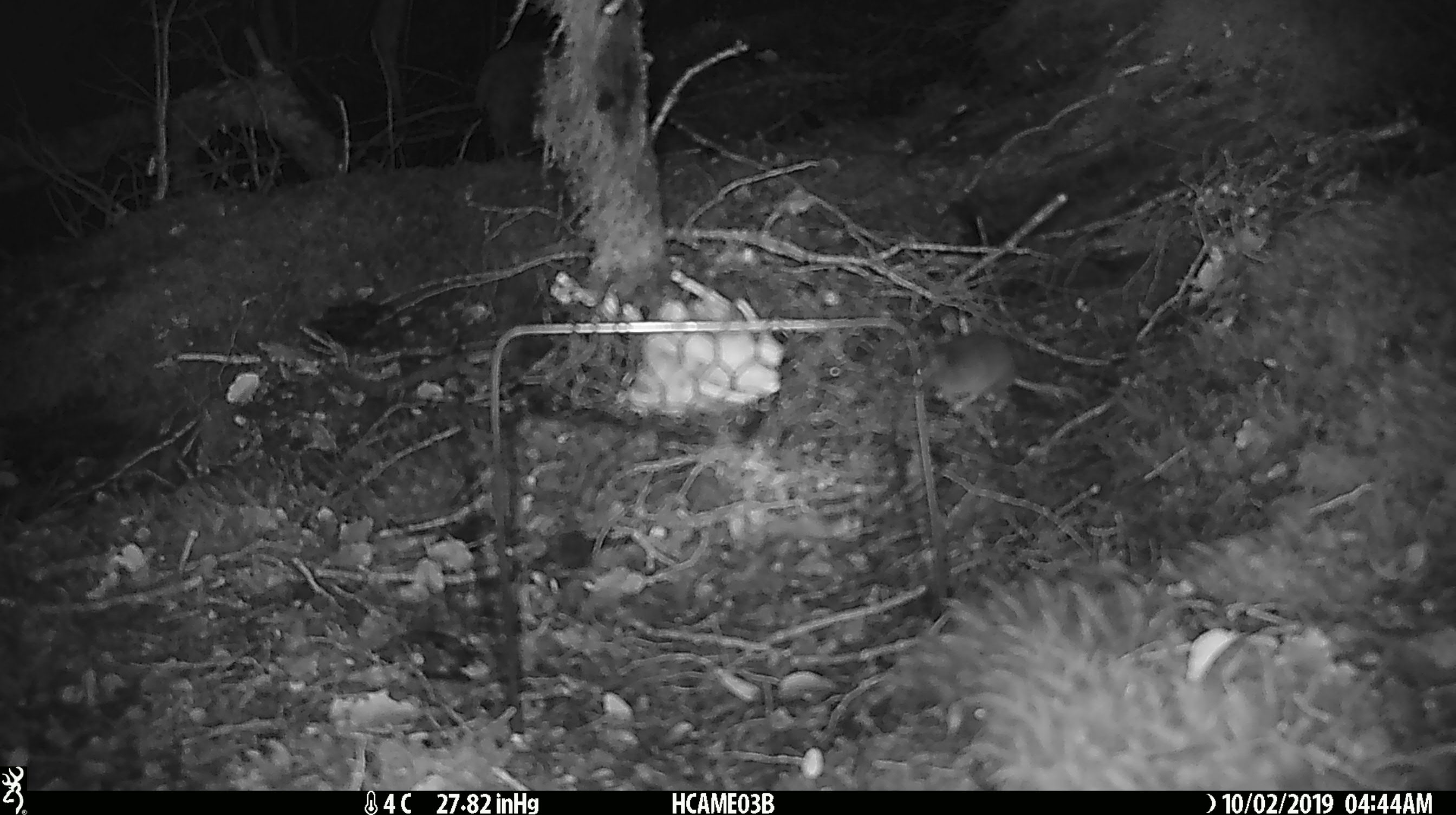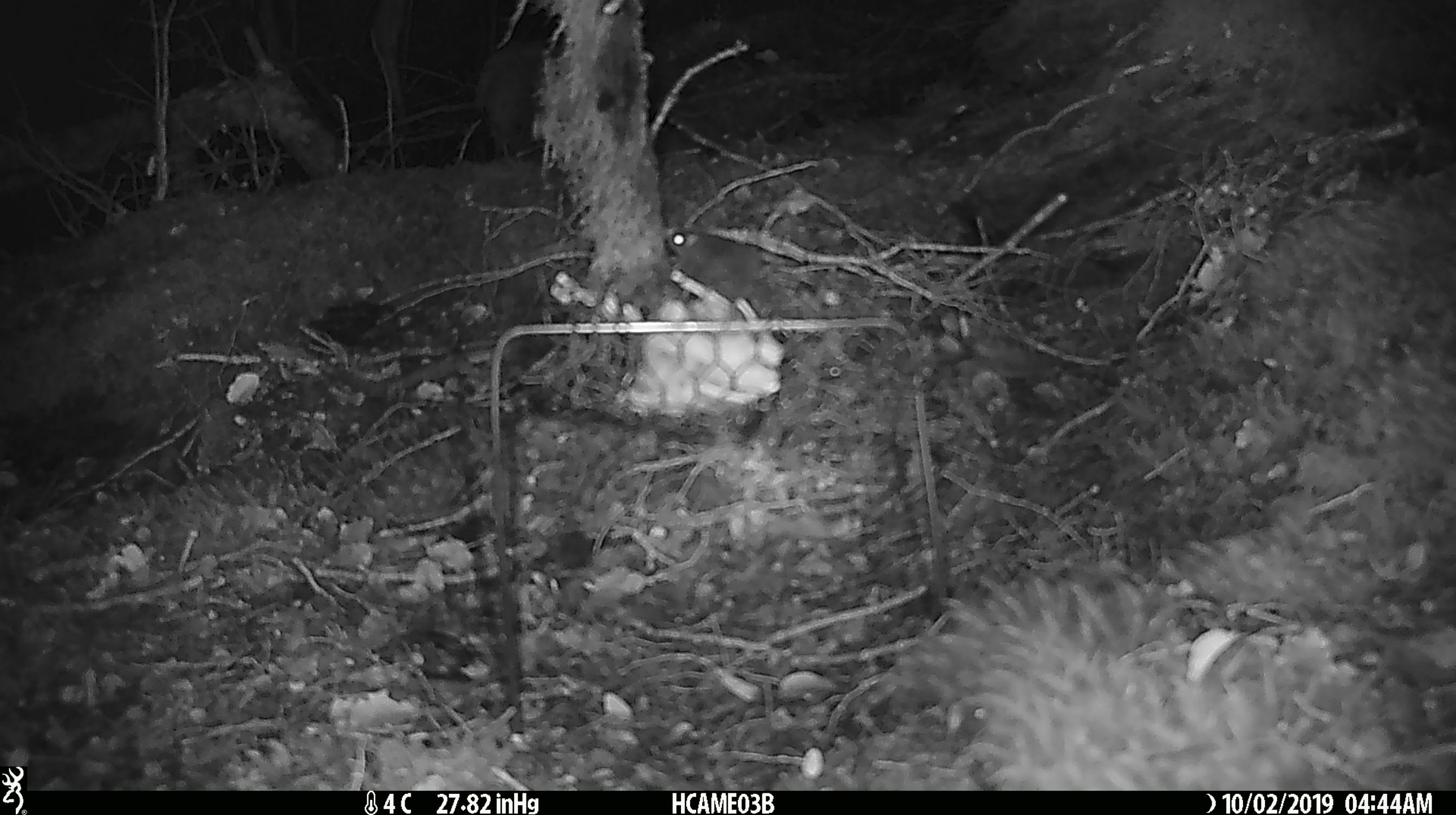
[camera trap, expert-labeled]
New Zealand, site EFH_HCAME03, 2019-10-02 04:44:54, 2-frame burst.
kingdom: Animalia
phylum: Chordata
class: Mammalia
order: Rodentia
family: Muridae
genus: Mus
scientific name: Mus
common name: mouse